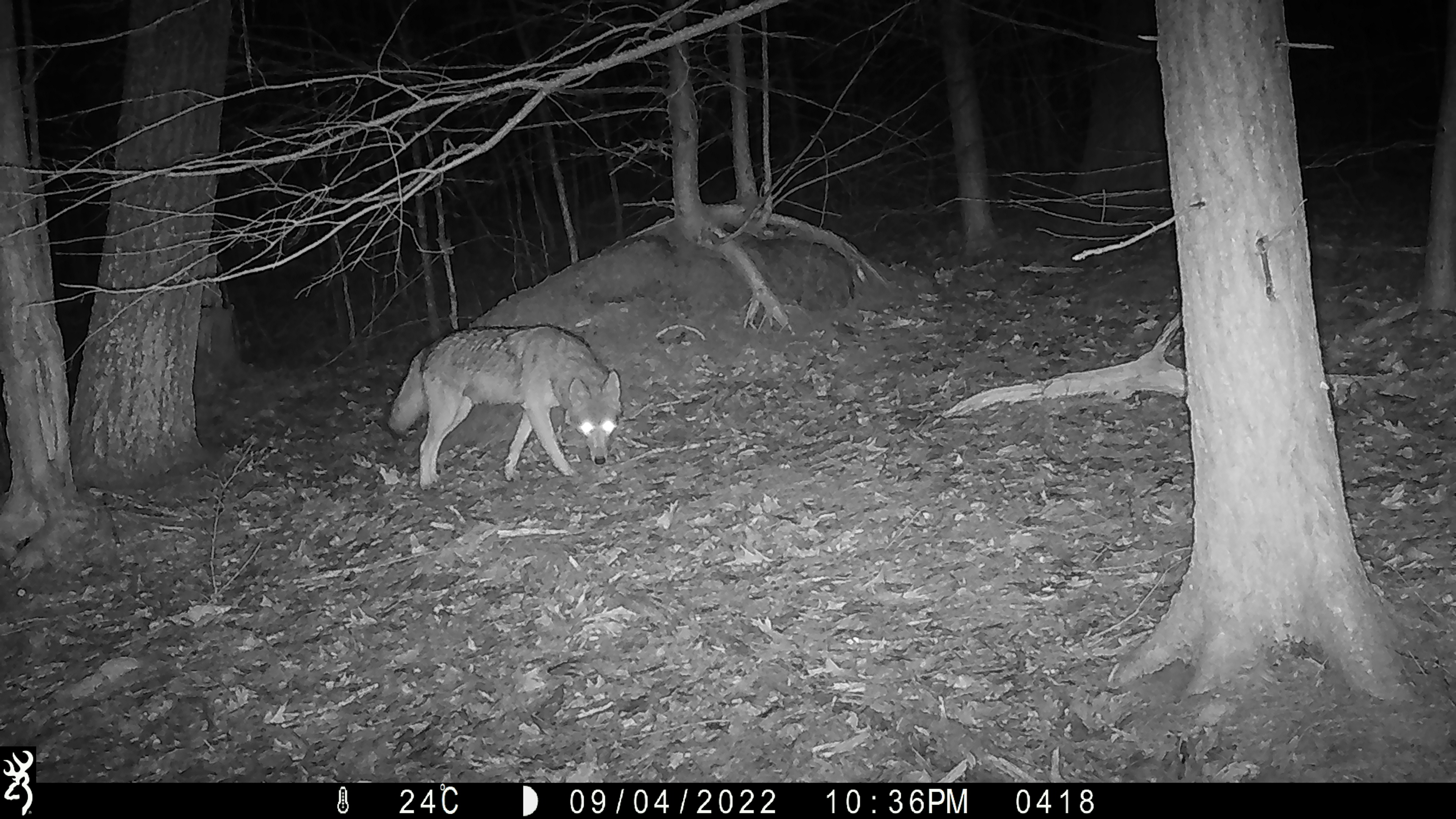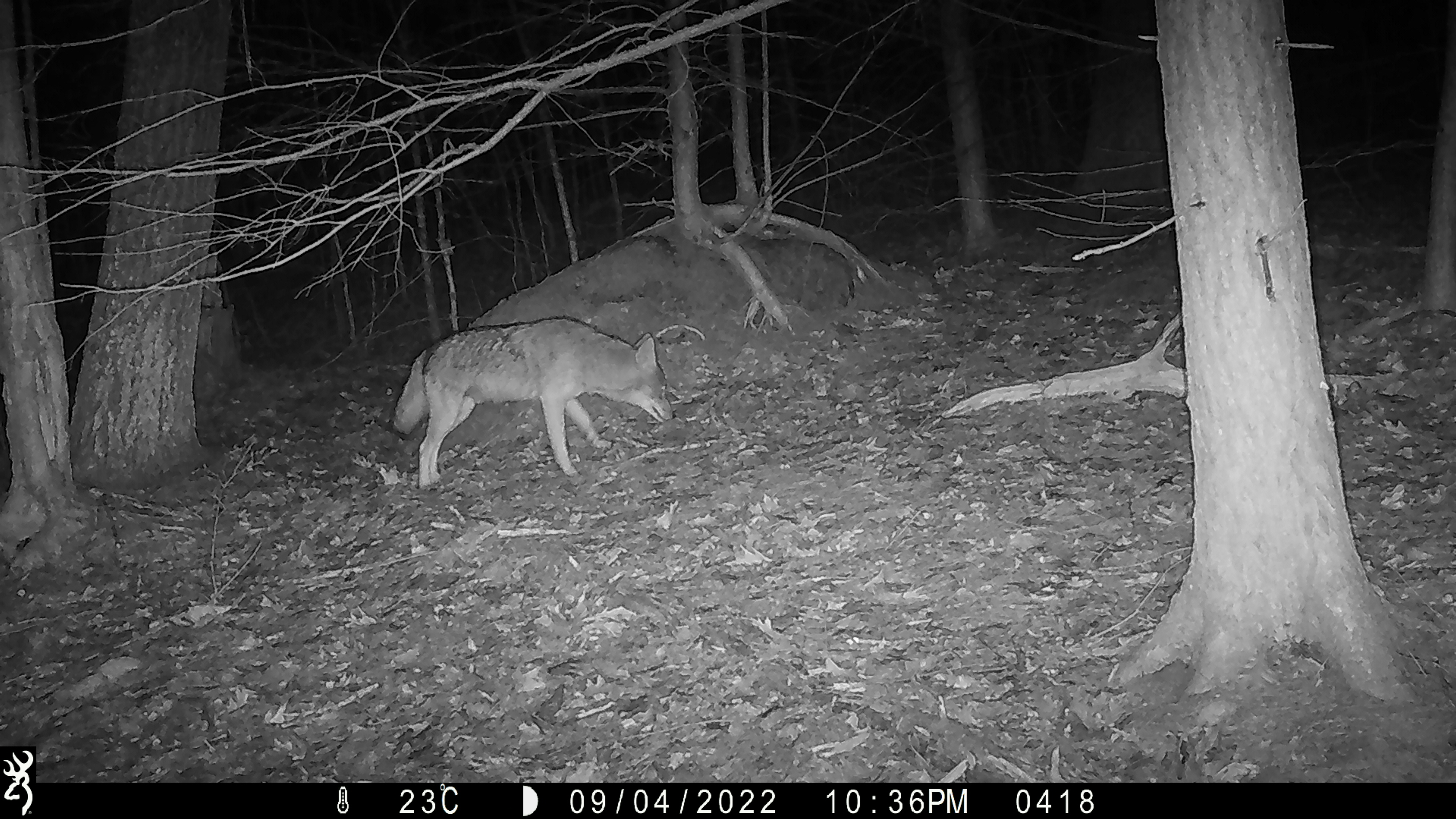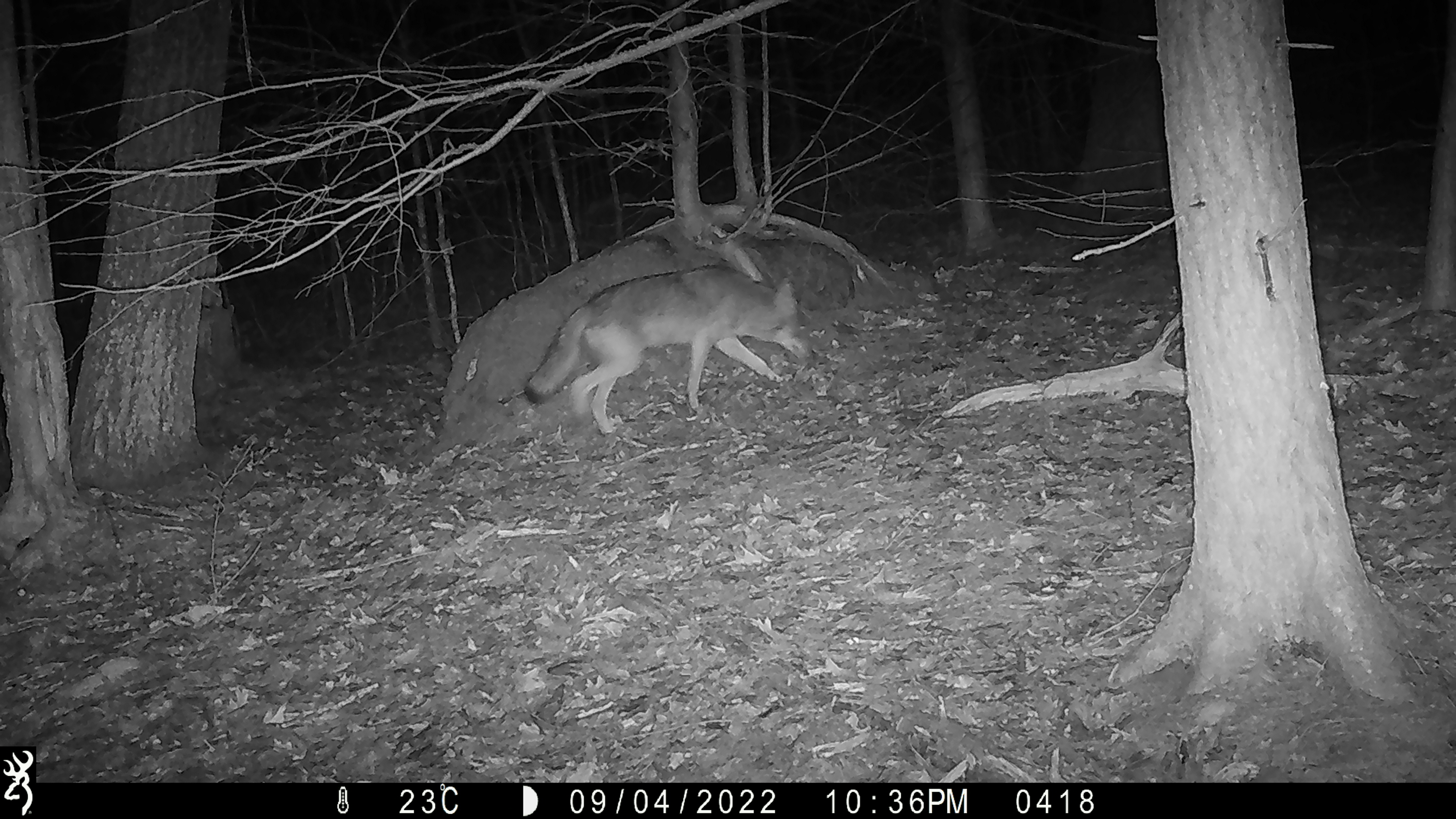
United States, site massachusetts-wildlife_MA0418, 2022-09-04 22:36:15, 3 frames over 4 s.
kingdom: Animalia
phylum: Chordata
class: Mammalia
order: Carnivora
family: Canidae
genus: Canis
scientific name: Canis latrans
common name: coyote